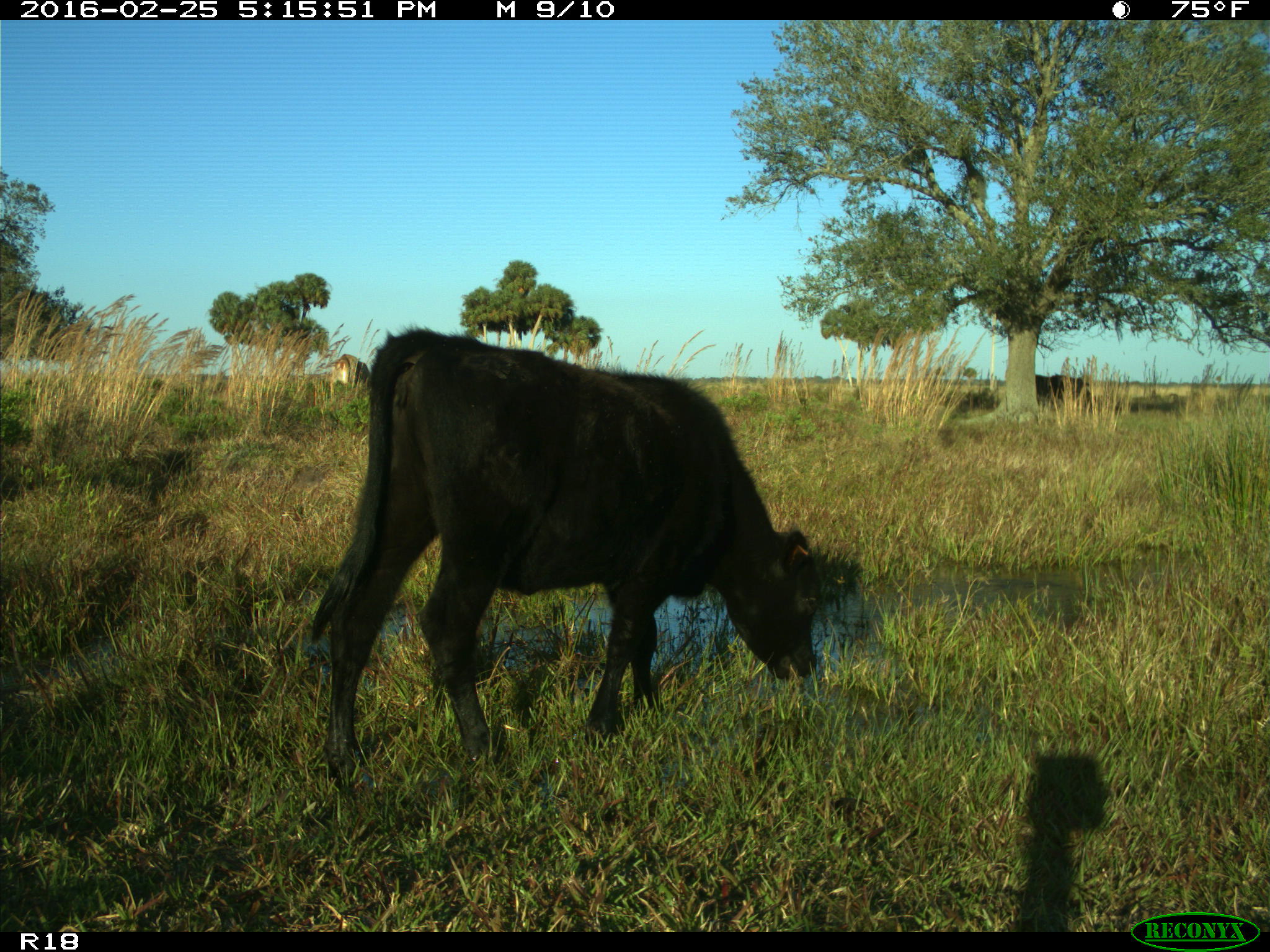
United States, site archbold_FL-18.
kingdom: Animalia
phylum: Chordata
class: Mammalia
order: Artiodactyla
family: Bovidae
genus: Bos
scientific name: Bos taurus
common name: domestic cow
Bos taurus (domestic cow).